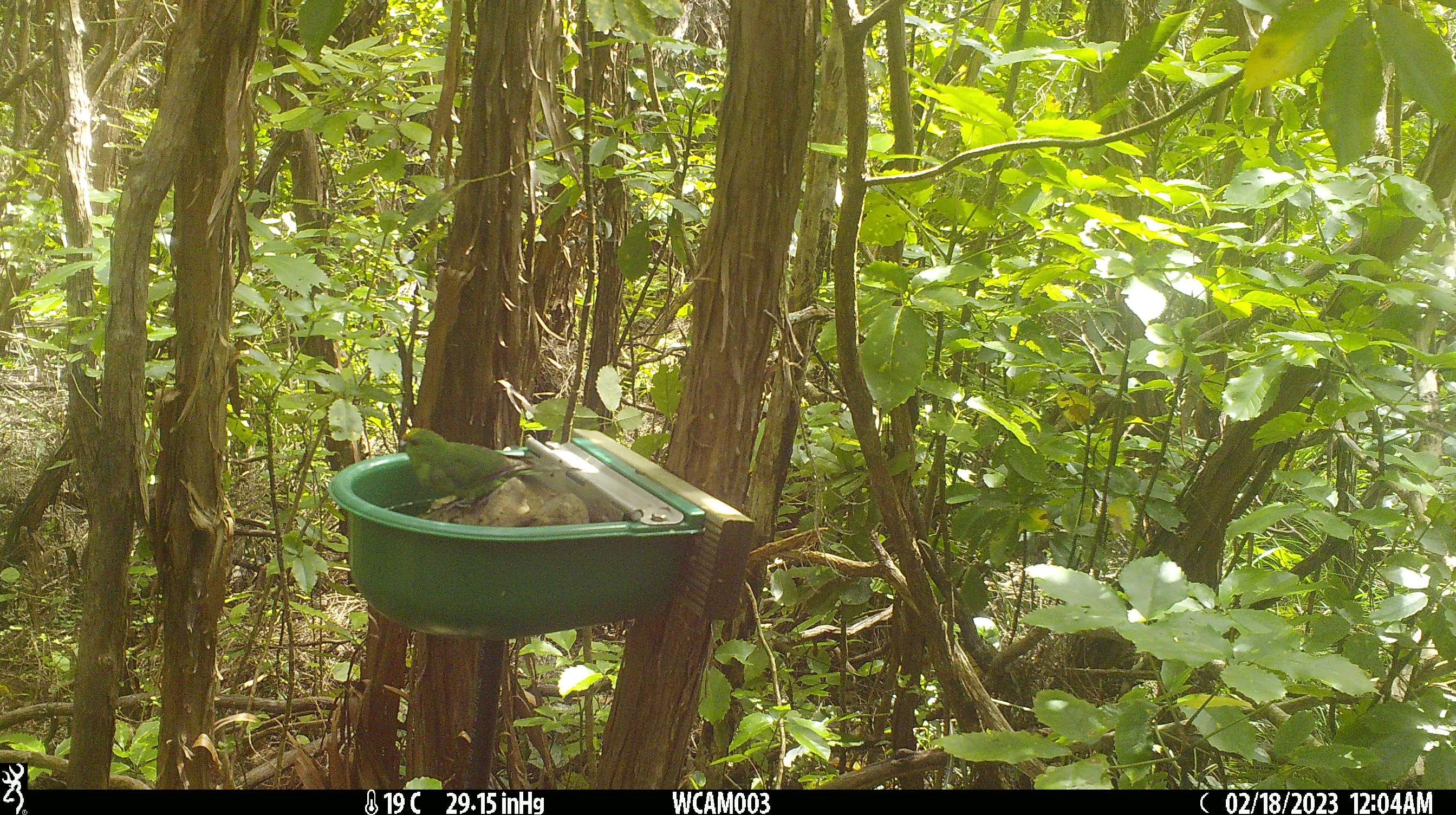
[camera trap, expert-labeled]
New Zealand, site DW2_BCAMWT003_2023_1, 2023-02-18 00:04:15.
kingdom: Animalia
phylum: Chordata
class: Aves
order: Psittaciformes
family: Psittaculidae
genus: Cyanoramphus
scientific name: Cyanoramphus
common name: parakeet